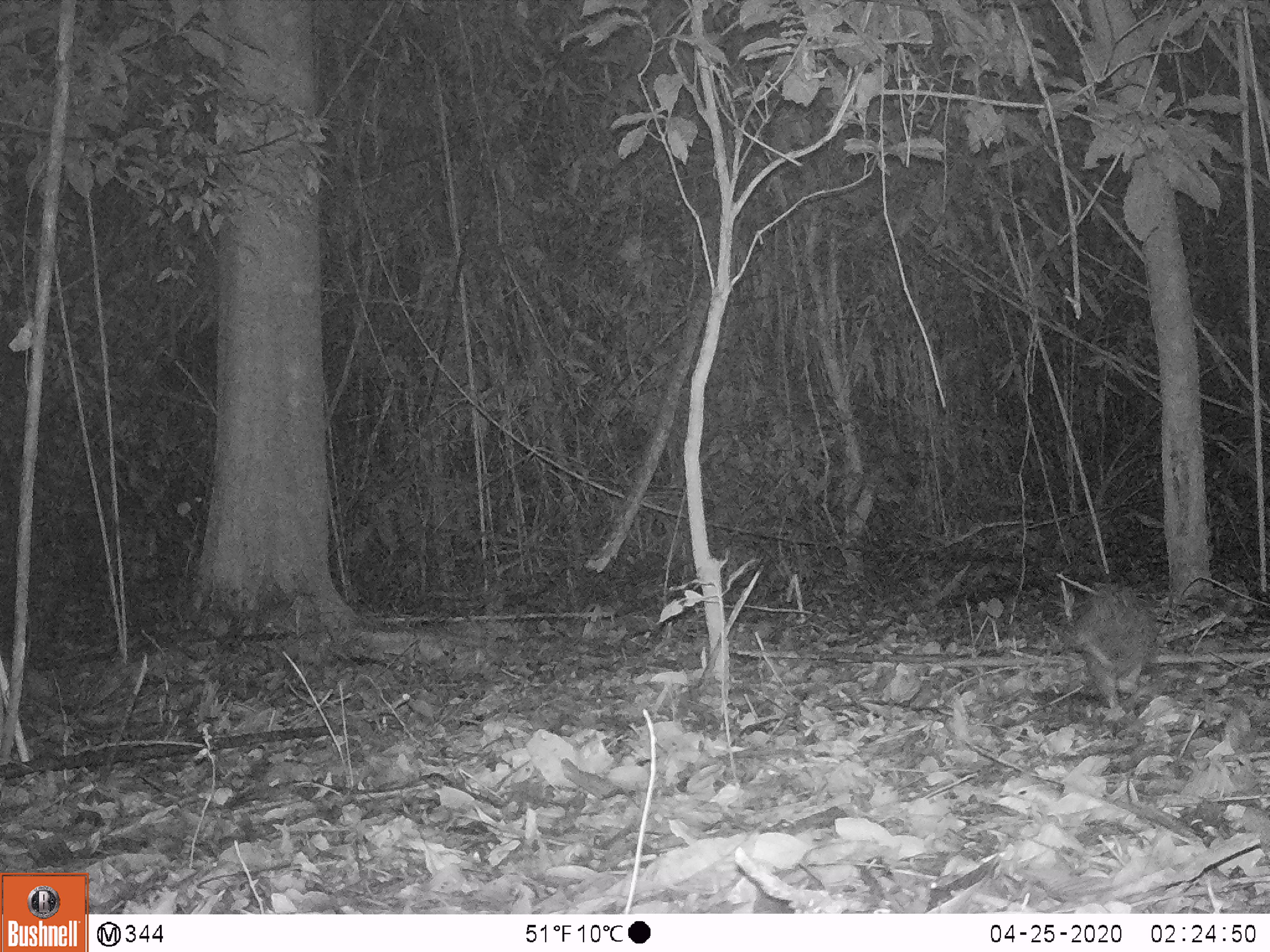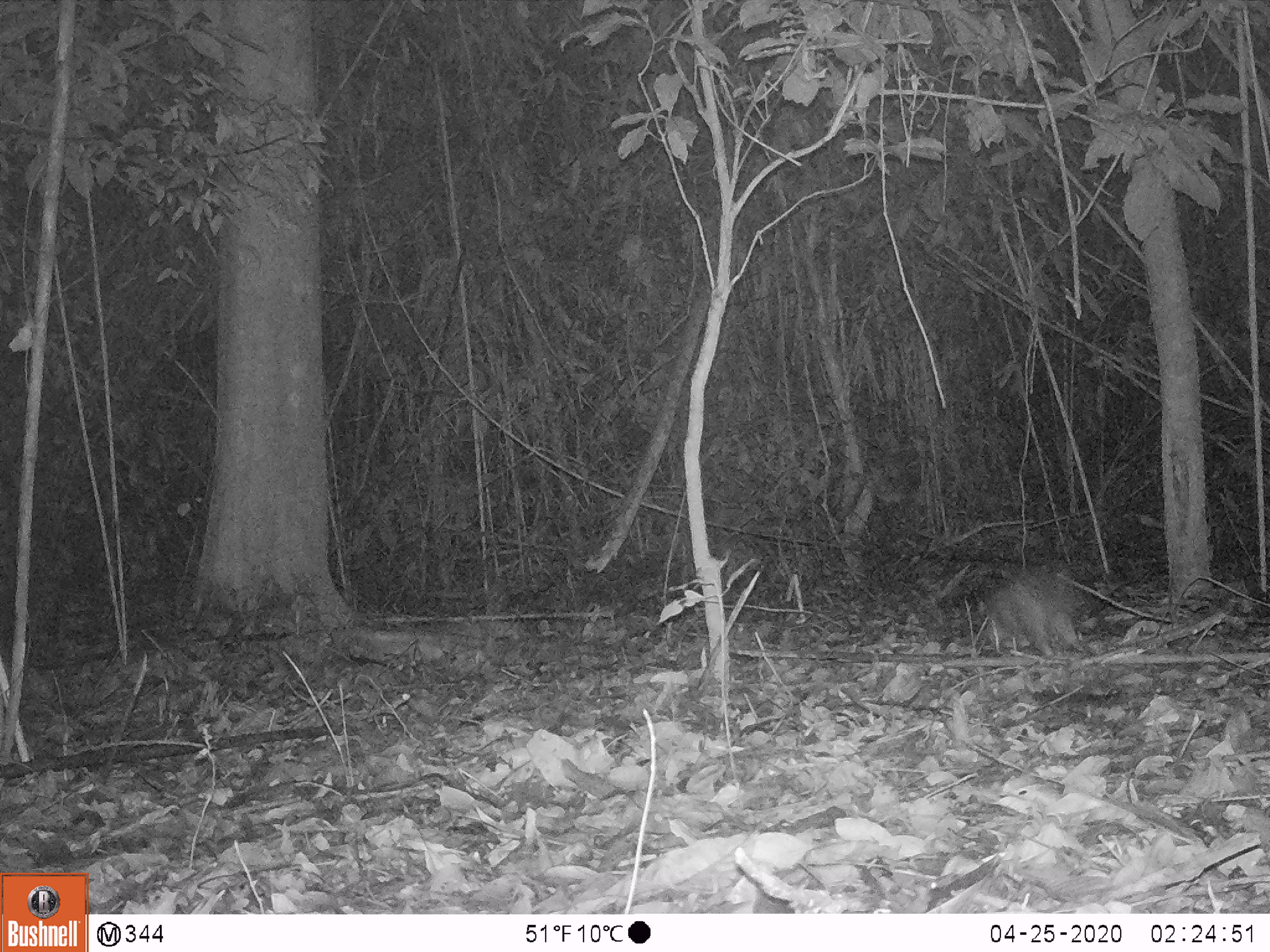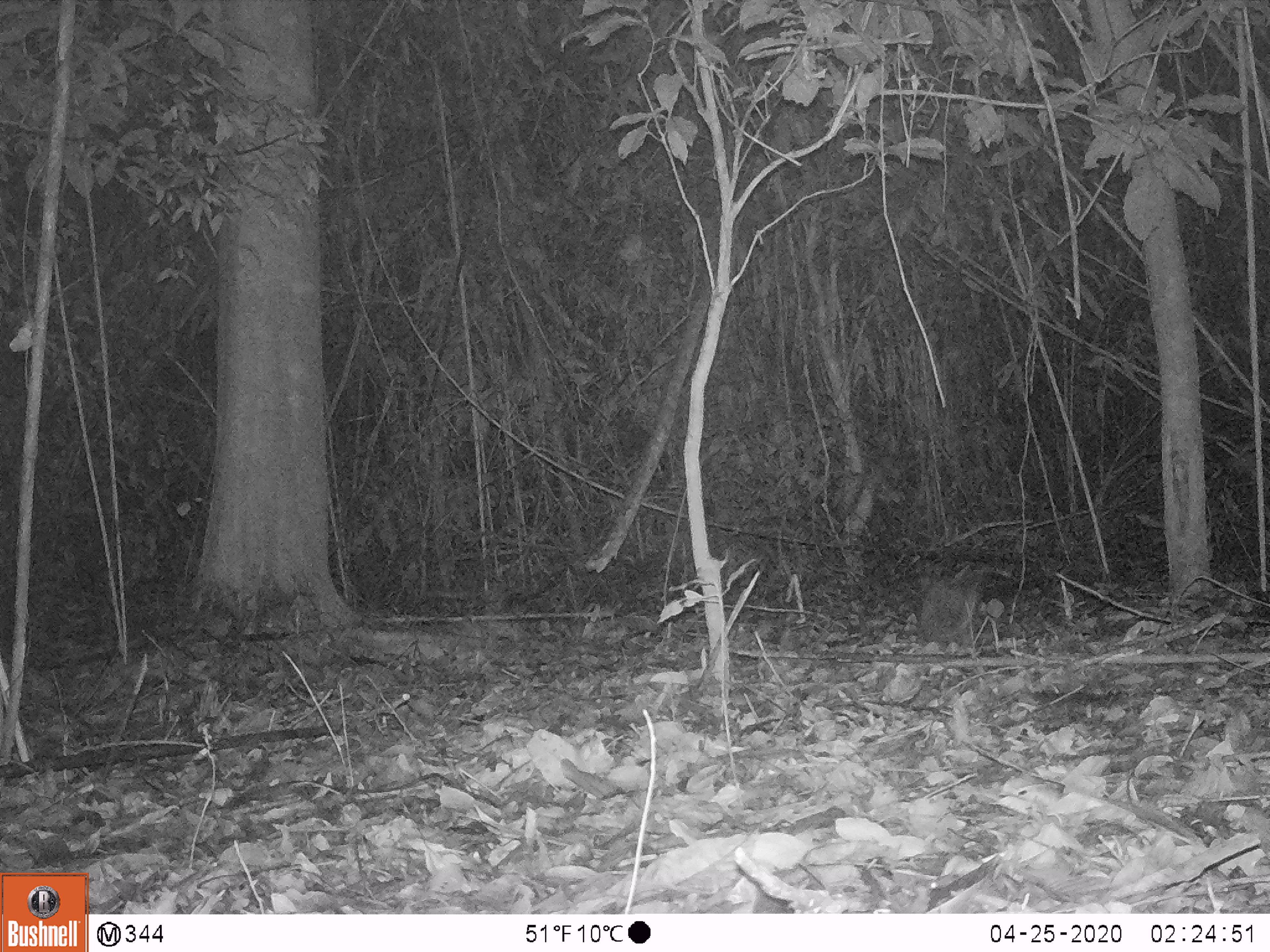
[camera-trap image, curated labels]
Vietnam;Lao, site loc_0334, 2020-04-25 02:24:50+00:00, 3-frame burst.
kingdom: Animalia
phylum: Chordata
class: Mammalia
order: Rodentia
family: Hystricidae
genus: Atherurus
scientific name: Atherurus macrourus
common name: asiatic brush-tailed porcupine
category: asiatic brush tailed porcupine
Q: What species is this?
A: Asiatic brush tailed porcupine (asiatic brush-tailed porcupine) (Atherurus macrourus).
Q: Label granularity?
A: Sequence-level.